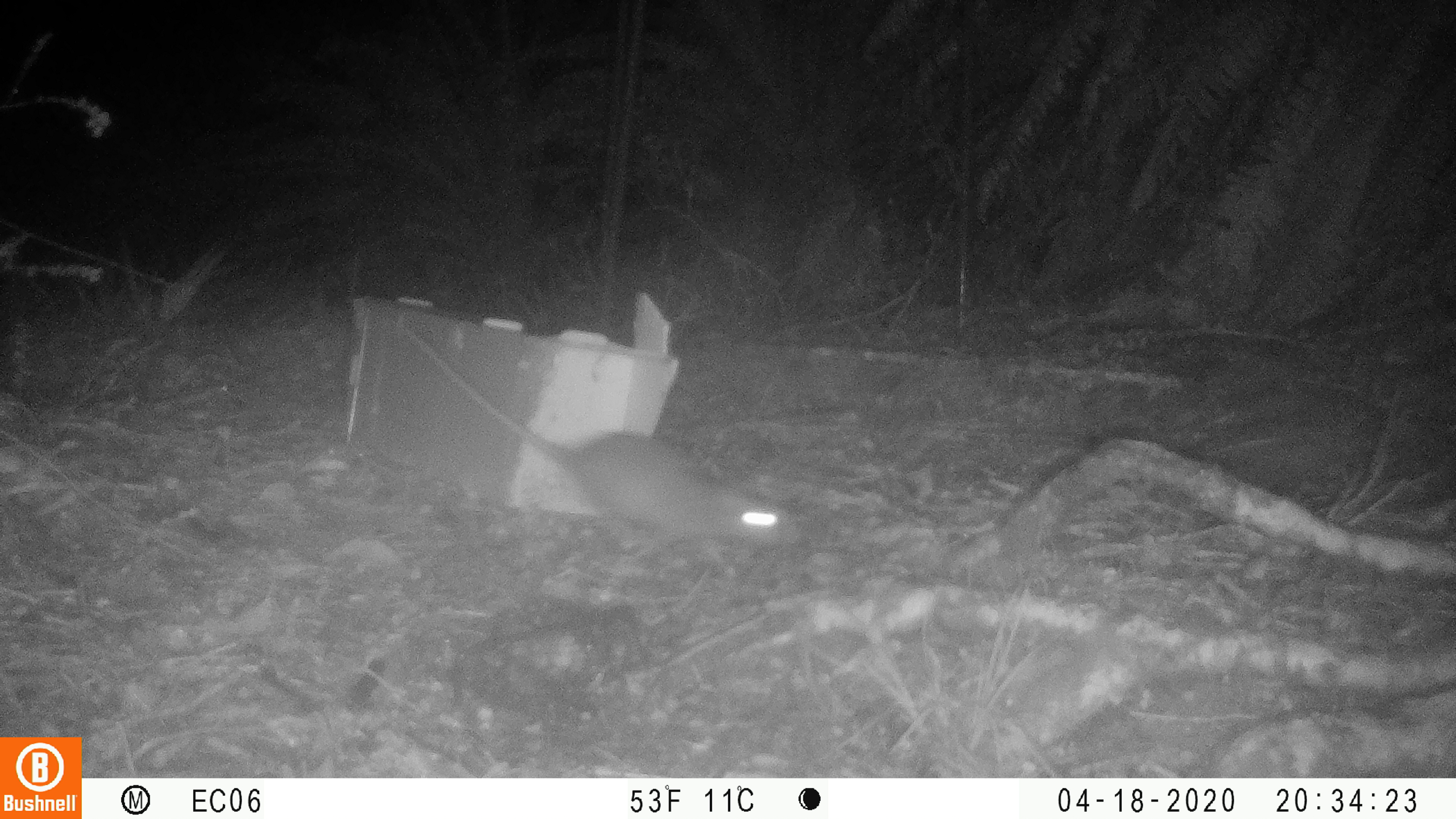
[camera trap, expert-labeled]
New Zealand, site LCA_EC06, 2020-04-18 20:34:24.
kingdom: Animalia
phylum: Chordata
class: Mammalia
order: Rodentia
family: Muridae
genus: Rattus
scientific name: Rattus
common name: rat